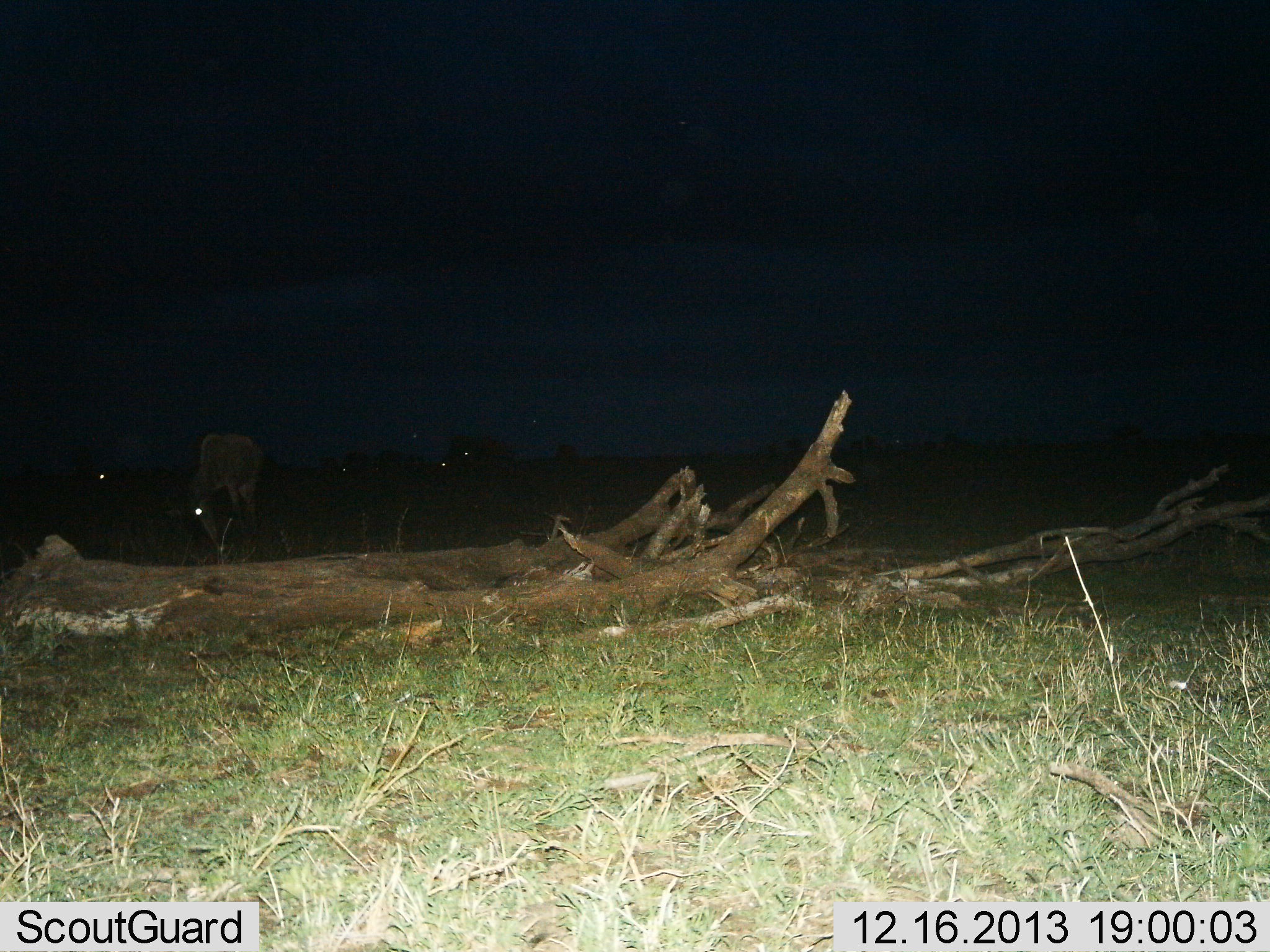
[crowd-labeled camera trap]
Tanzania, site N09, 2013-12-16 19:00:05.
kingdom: Animalia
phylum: Chordata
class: Mammalia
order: Artiodactyla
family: Bovidae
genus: Connochaetes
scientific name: Connochaetes taurinus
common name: blue wildebeest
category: wildebeest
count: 1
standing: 50%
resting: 0%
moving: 0%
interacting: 17%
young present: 0%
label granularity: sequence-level